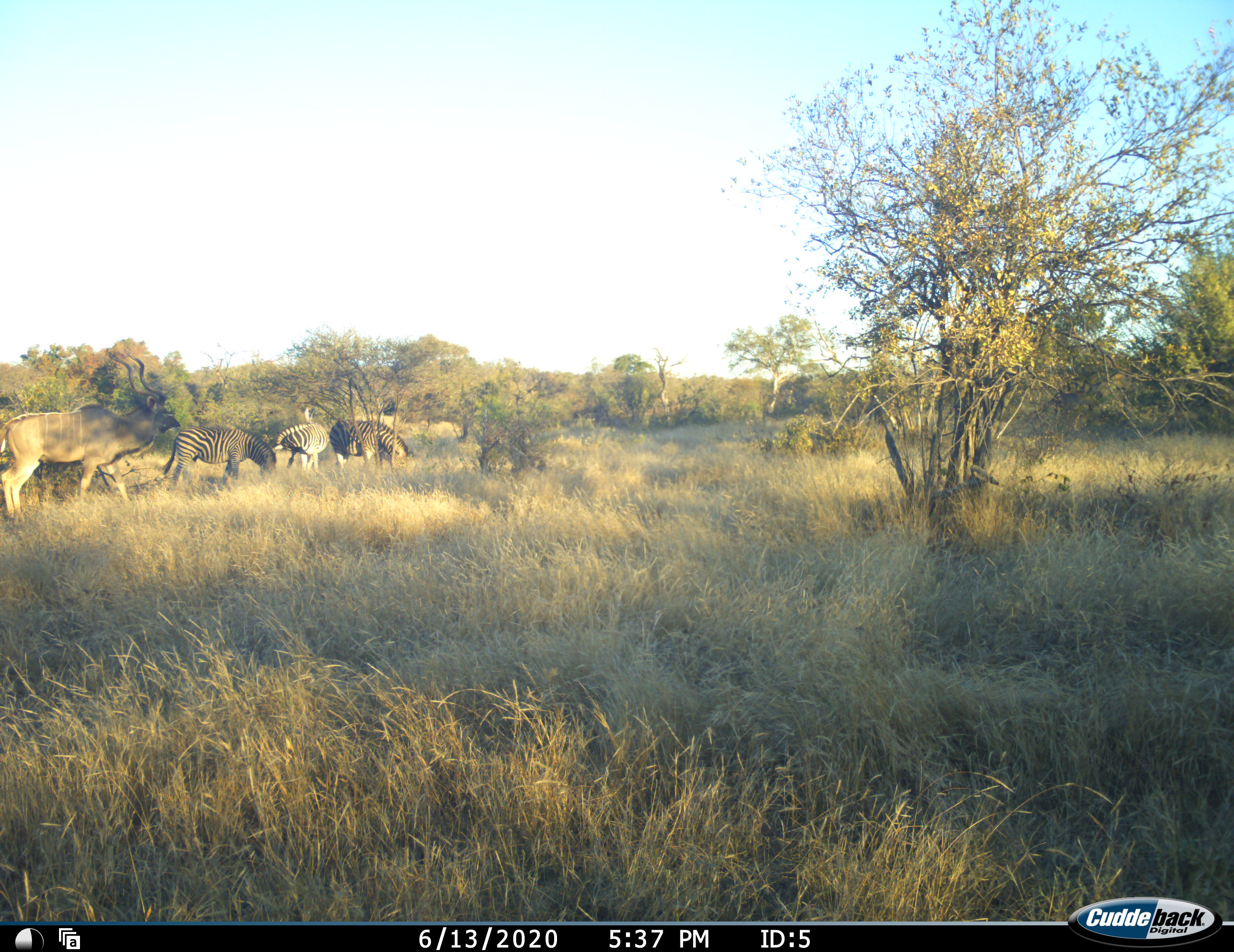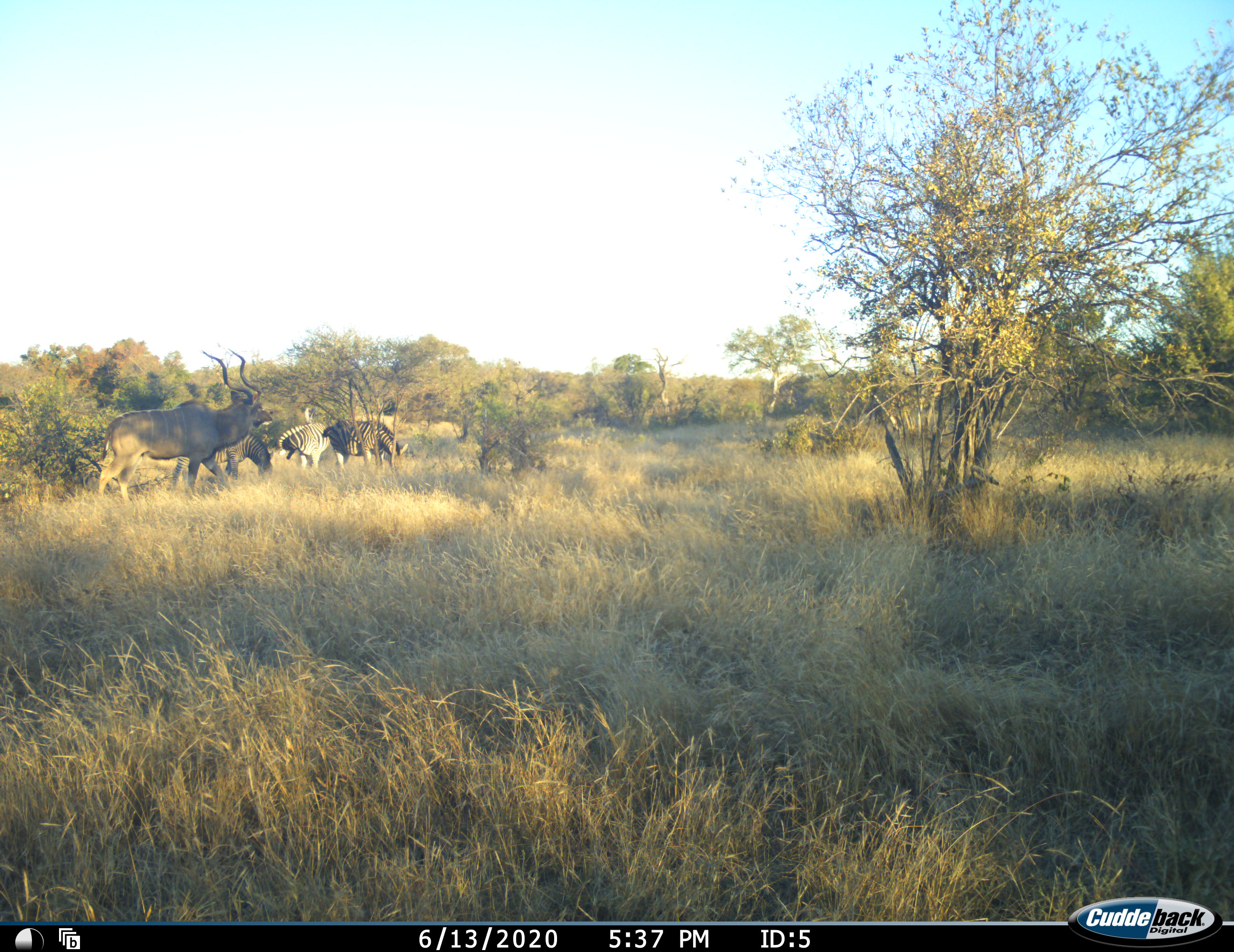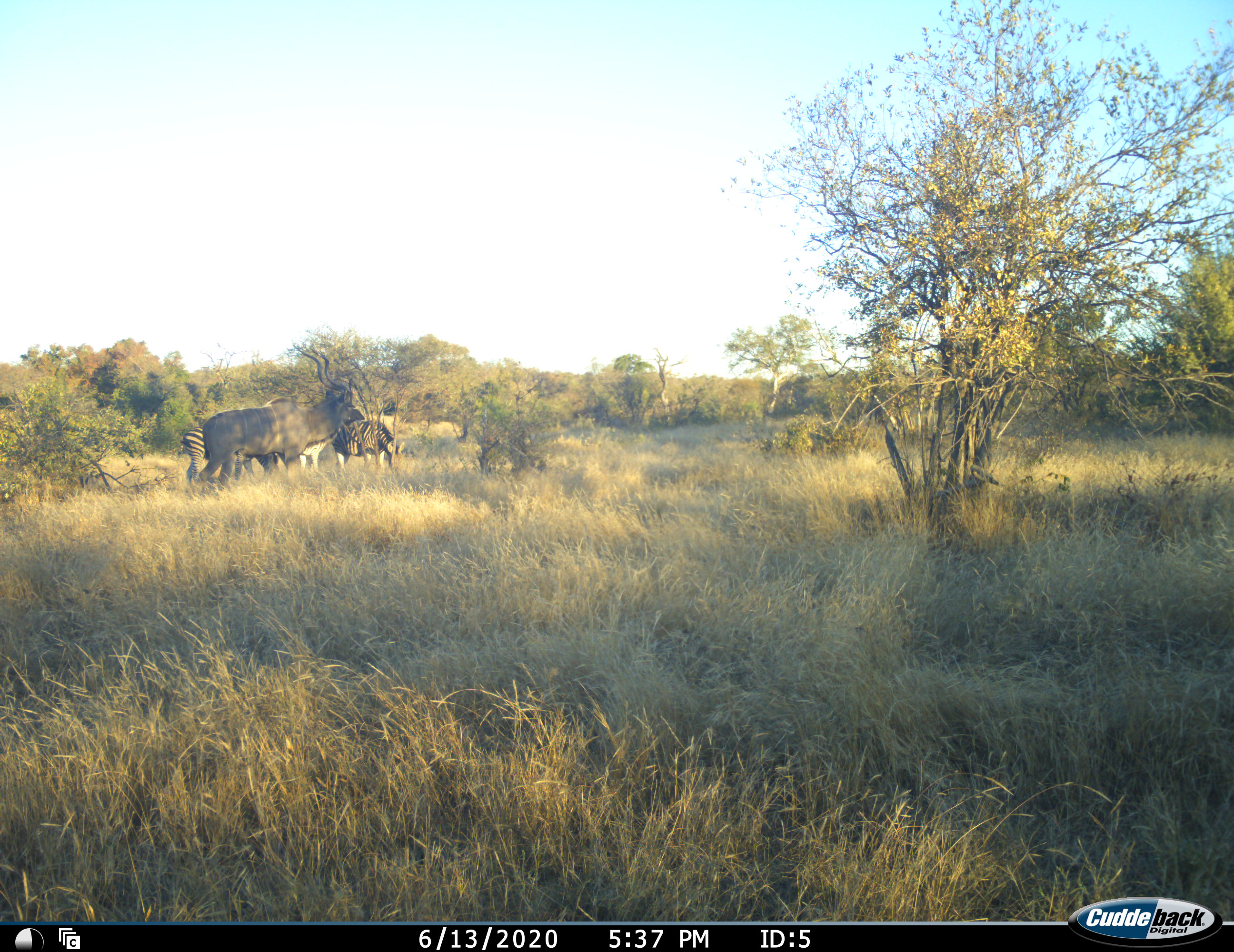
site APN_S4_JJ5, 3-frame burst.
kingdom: Animalia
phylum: Chordata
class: Mammalia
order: Artiodactyla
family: Bovidae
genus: Tragelaphus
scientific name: Tragelaphus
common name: kudu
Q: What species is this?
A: Kudu (Tragelaphus).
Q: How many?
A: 1.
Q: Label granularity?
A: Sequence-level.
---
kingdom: Animalia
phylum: Chordata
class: Mammalia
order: Perissodactyla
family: Equidae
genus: Equus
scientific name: Equus quagga burchellii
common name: burchell's zebra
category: zebraburchells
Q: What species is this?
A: Zebraburchells (burchell's zebra) (Equus quagga burchellii).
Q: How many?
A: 3.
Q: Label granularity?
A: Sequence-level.